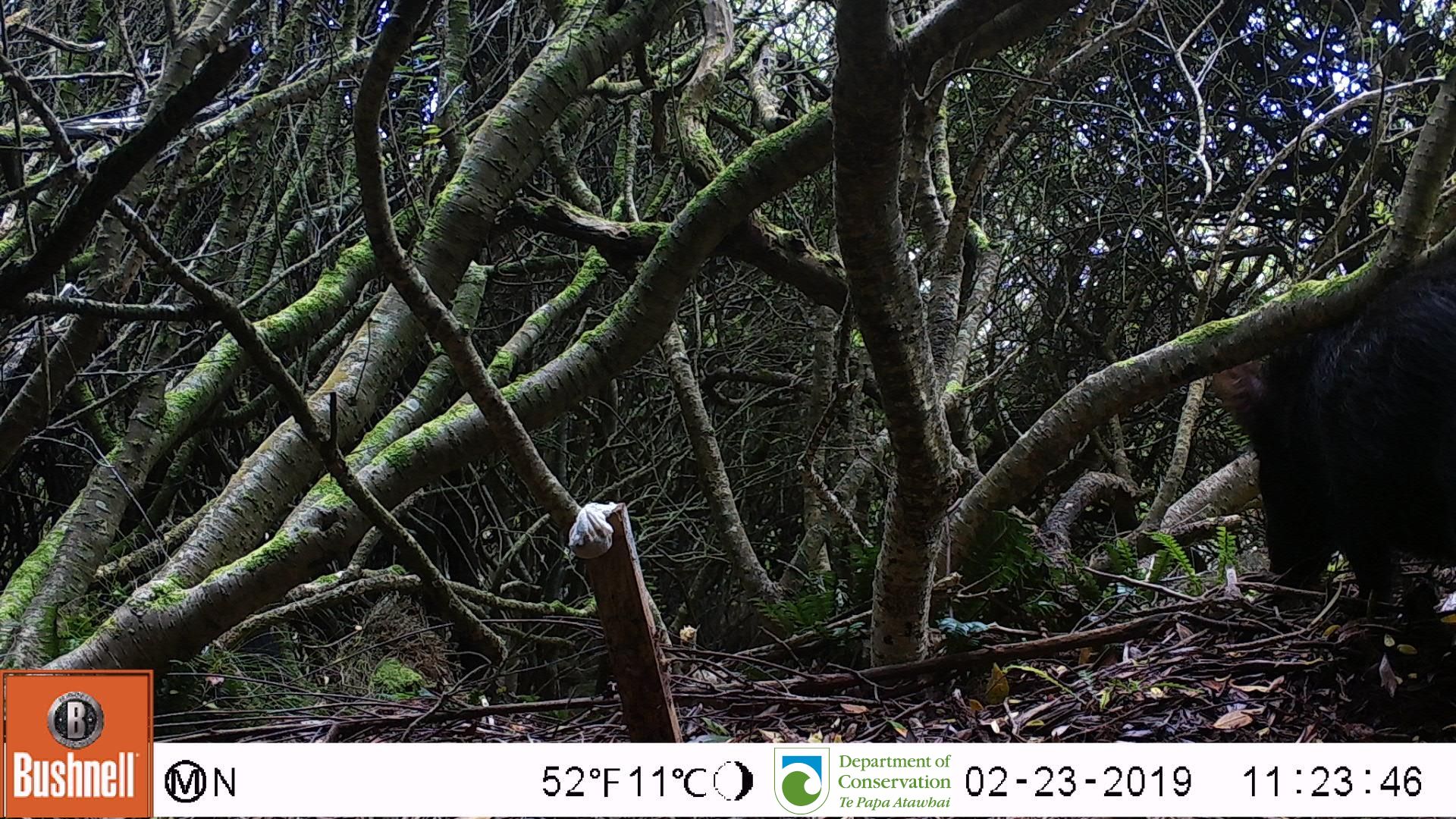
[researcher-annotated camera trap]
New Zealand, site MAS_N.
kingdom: Animalia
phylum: Chordata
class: Mammalia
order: Artiodactyla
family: Suidae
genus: Sus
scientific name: Sus scrofa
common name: pig